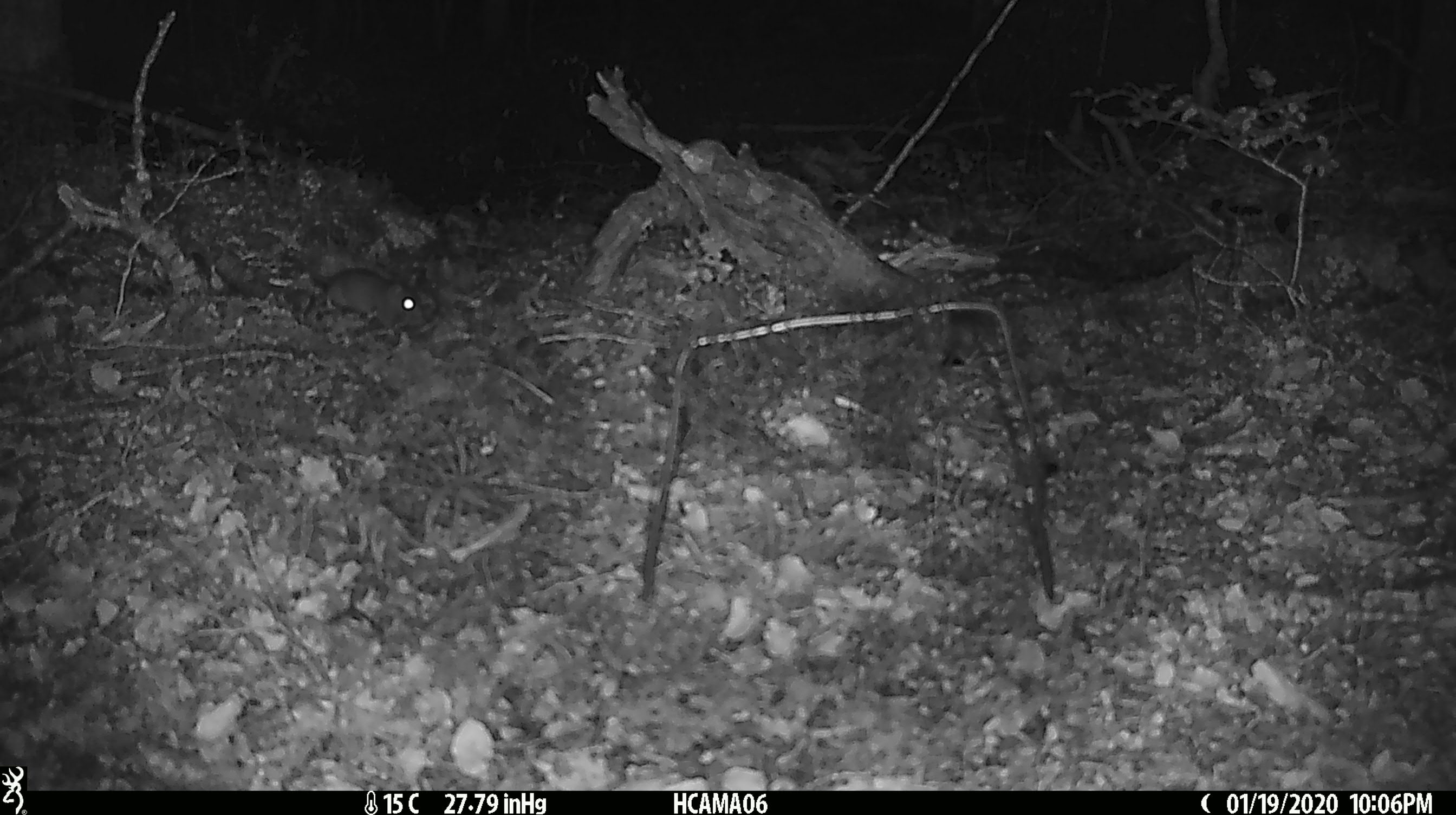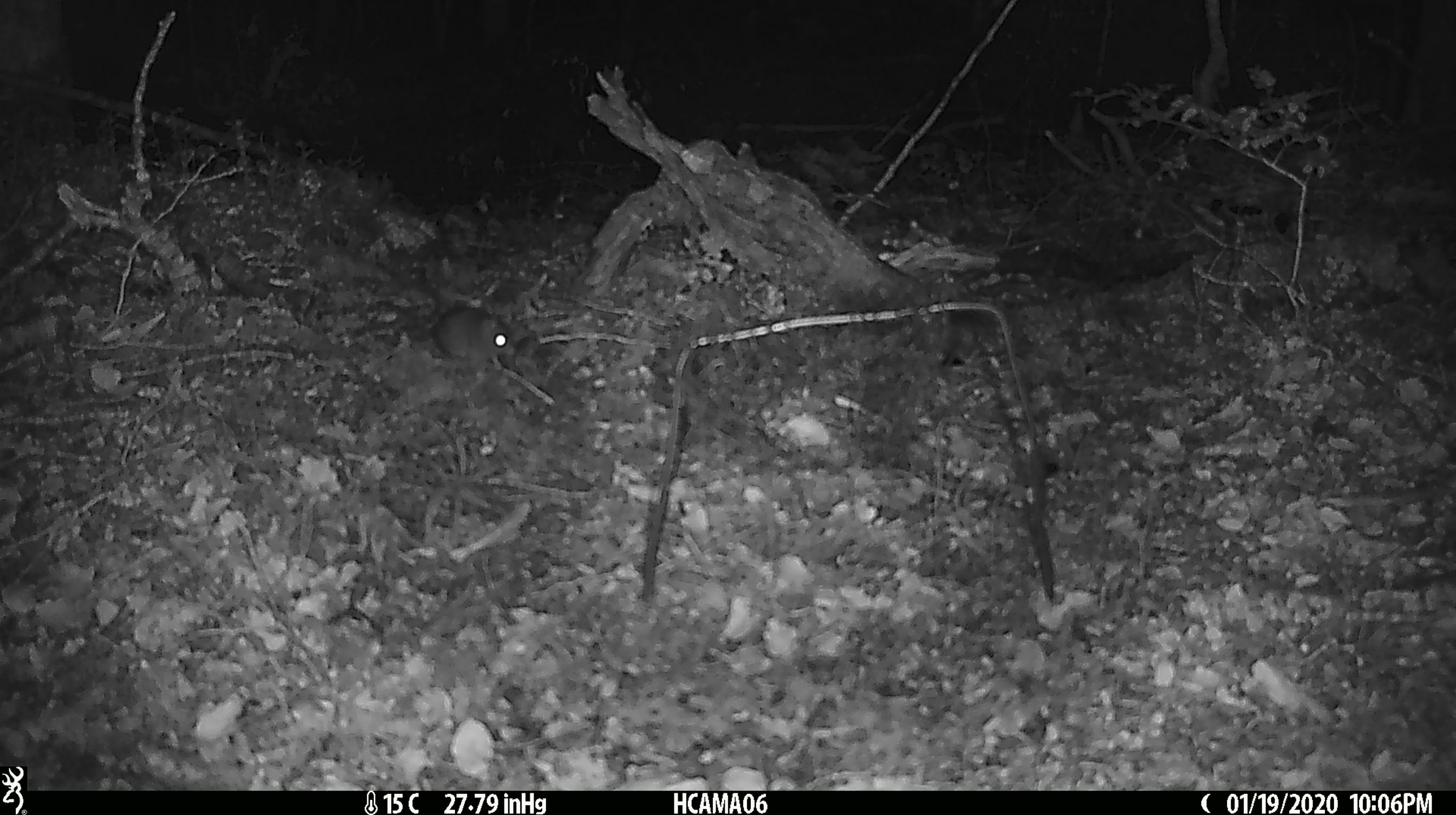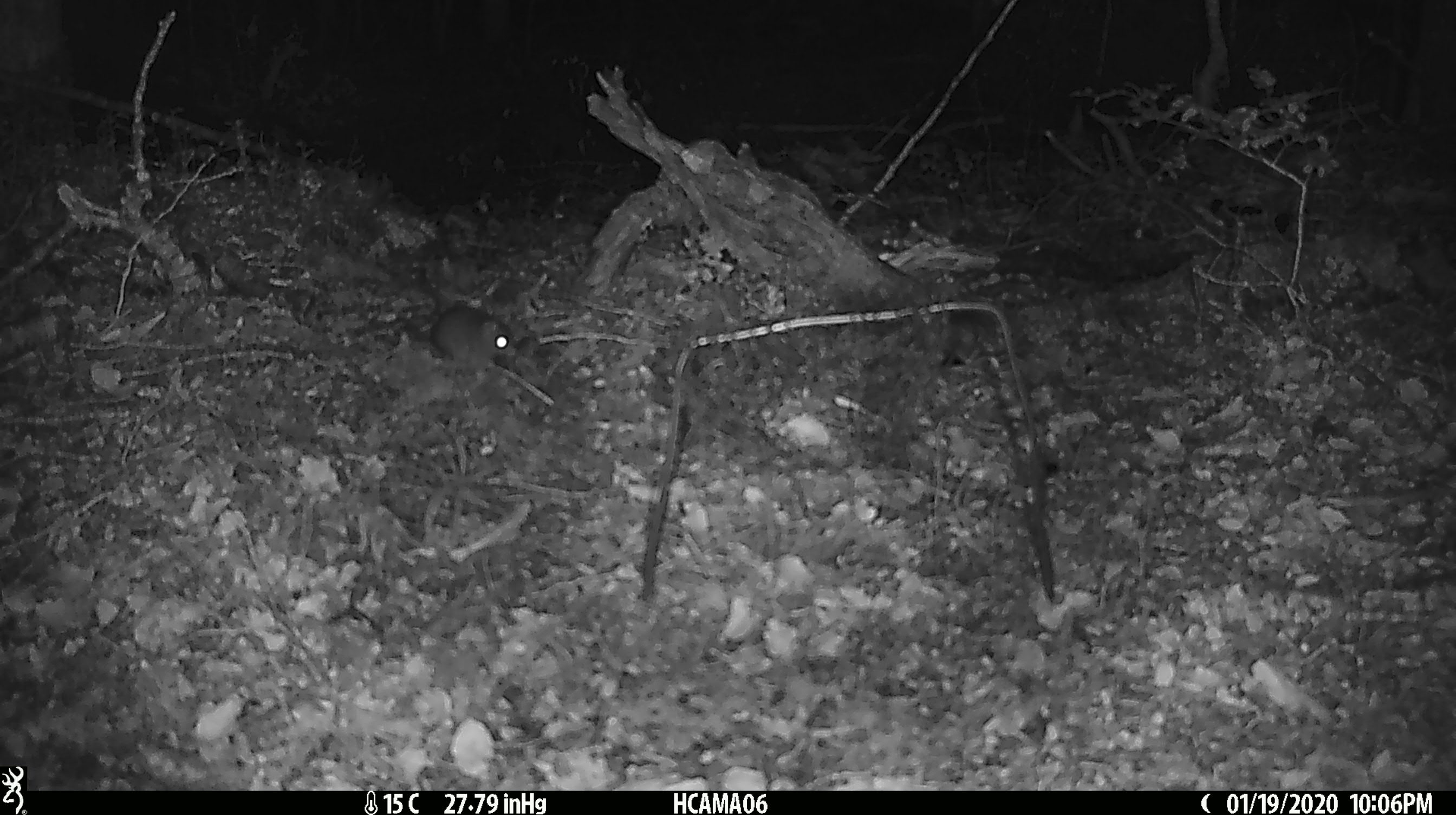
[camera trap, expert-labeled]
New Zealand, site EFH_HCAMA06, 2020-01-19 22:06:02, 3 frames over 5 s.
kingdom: Animalia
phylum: Chordata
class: Mammalia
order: Rodentia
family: Muridae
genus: Mus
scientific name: Mus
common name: mouse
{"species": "mouse (Mus)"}